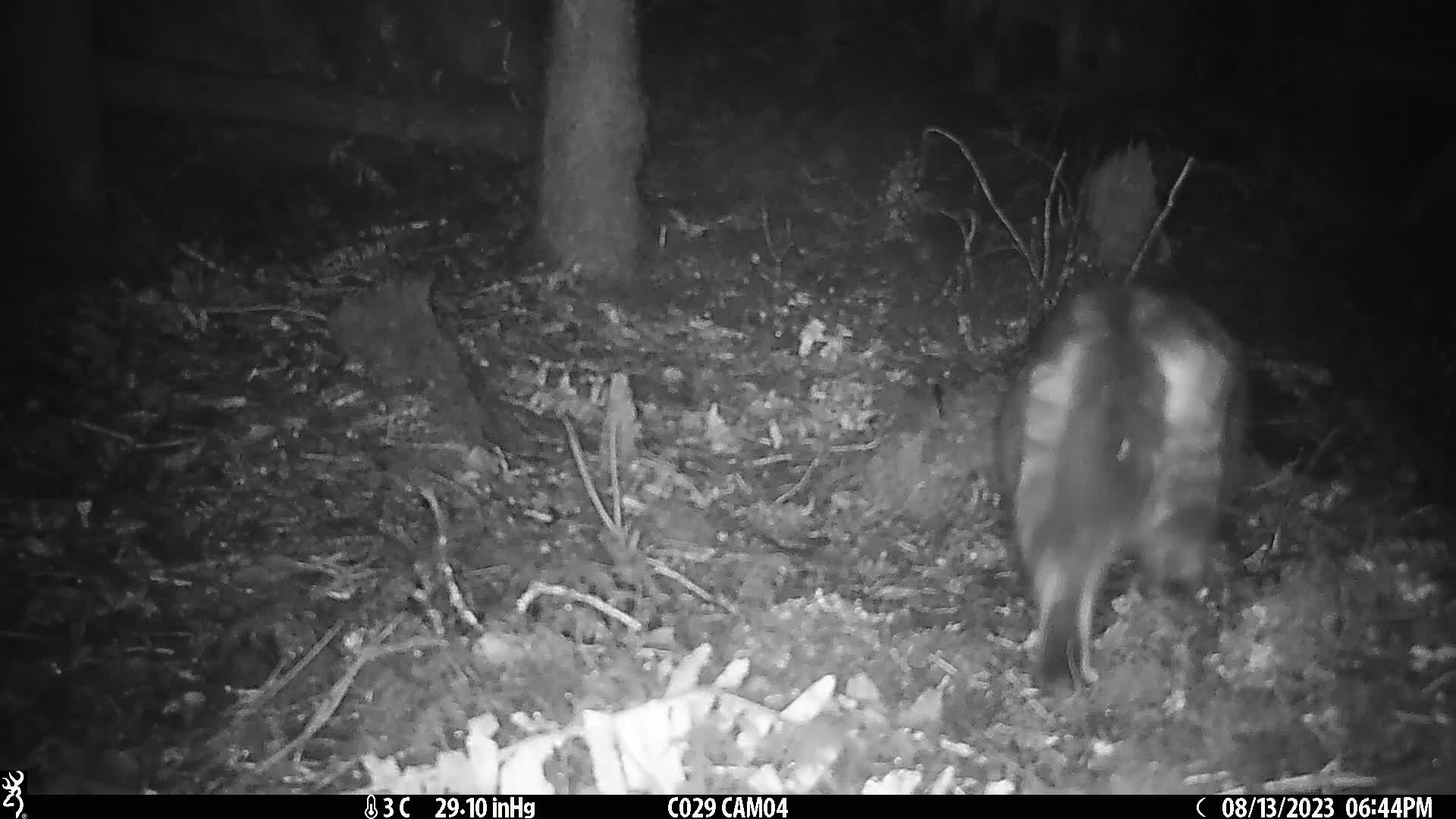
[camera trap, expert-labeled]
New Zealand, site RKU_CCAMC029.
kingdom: Animalia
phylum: Chordata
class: Mammalia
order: Carnivora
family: Felidae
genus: Felis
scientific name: Felis catus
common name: domestic cat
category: cat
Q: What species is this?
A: Cat (domestic cat) (Felis catus).